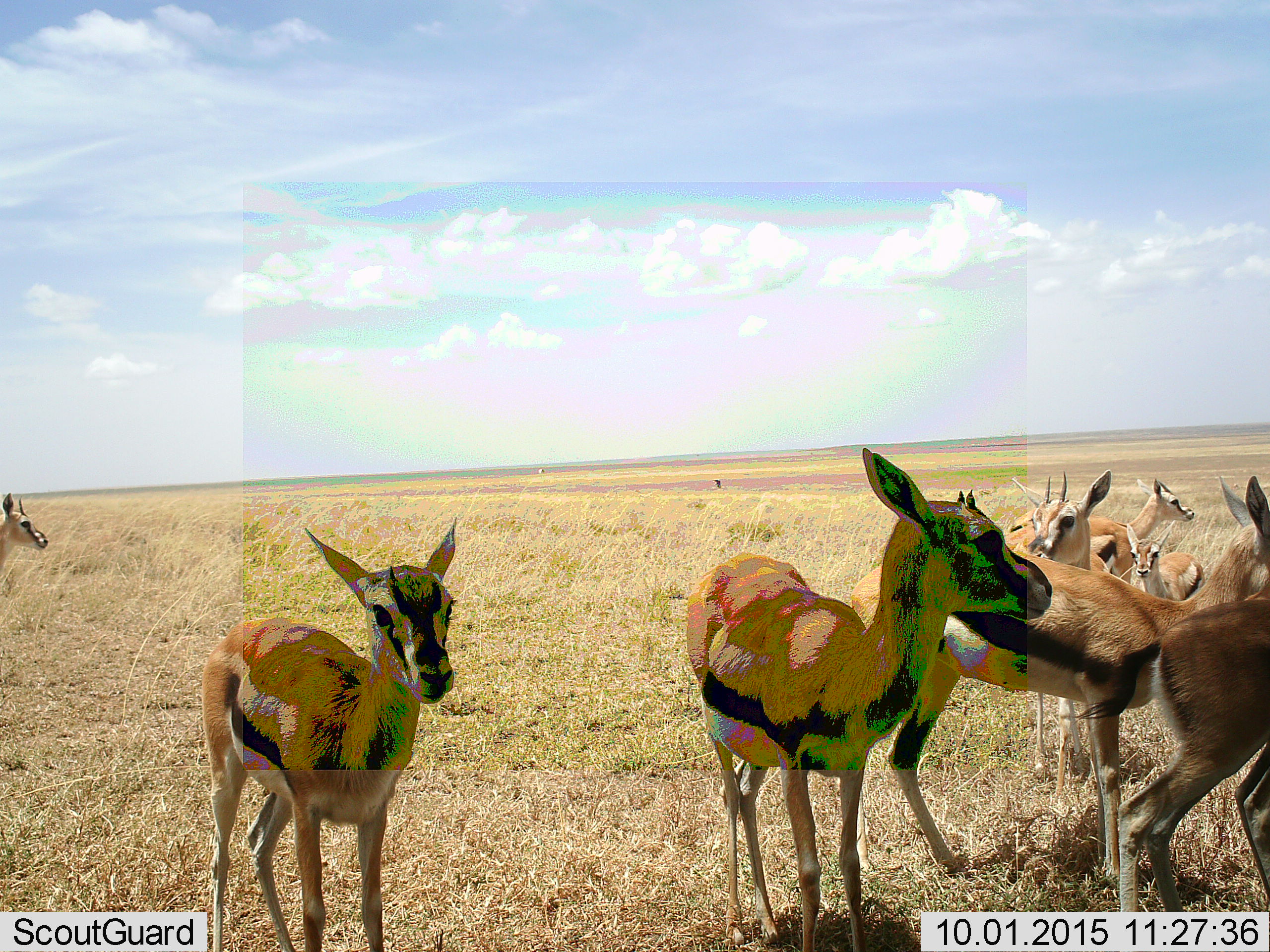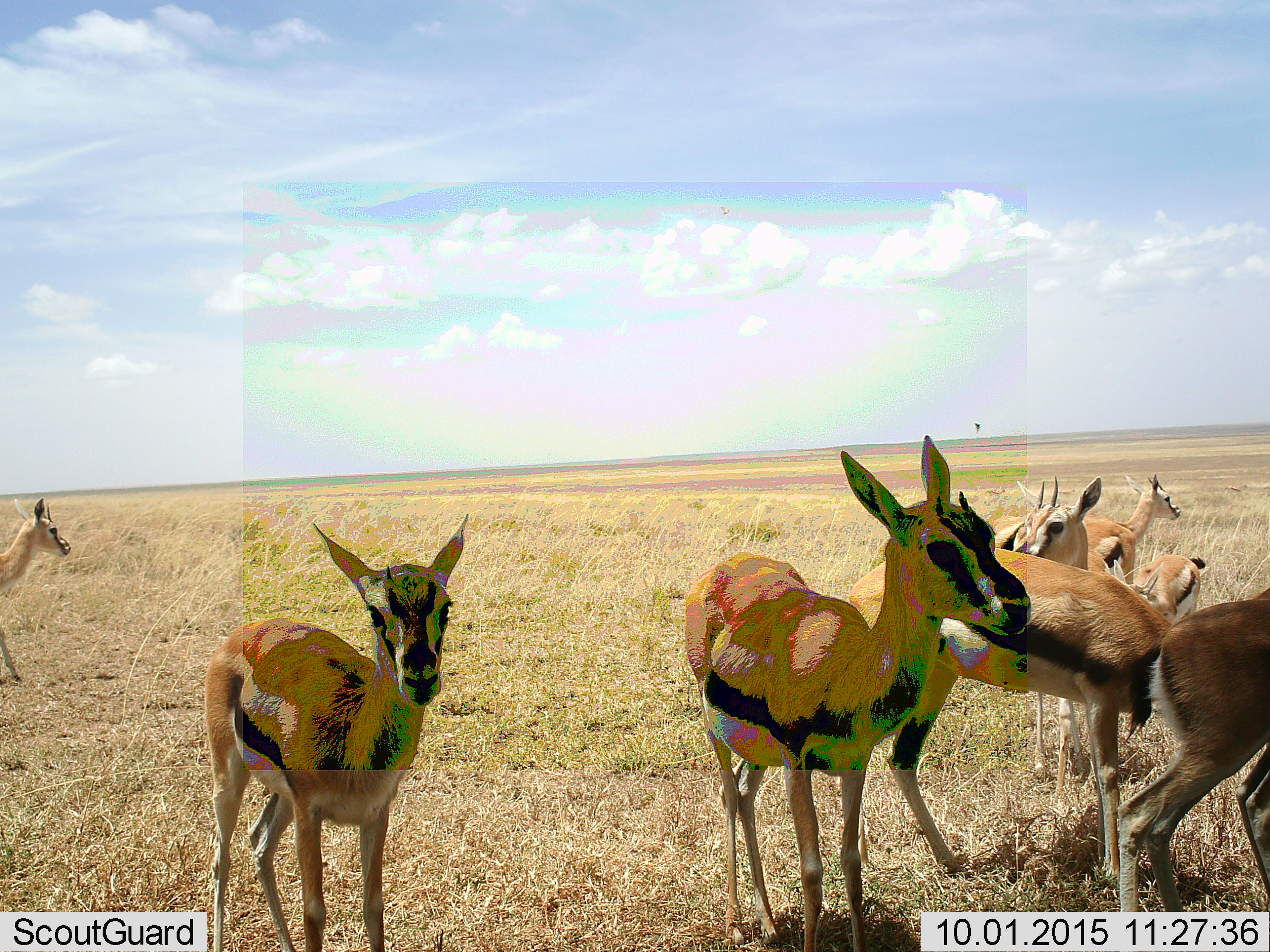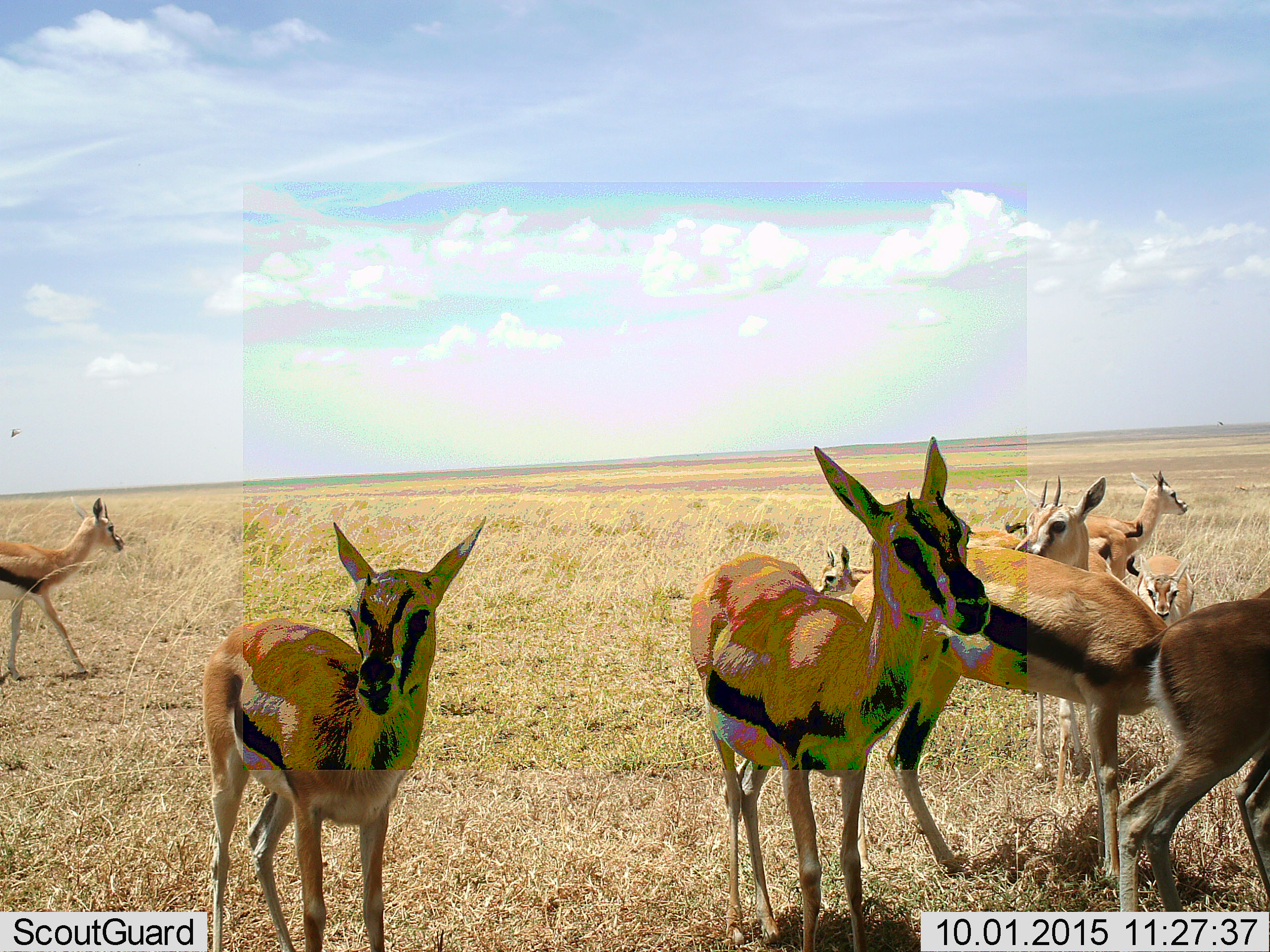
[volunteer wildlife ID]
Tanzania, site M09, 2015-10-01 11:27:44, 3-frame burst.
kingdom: Animalia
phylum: Chordata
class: Mammalia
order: Artiodactyla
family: Bovidae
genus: Eudorcas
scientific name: Eudorcas thomsonii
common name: thomson's gazelle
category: gazellethomsons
Gazellethomsons (thomson's gazelle) (Eudorcas thomsonii), count 10. Behavior (volunteer vote fractions): standing 100%, resting 0%, moving 43%, interacting 0%. Young present (vote fraction): 71%. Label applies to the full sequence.